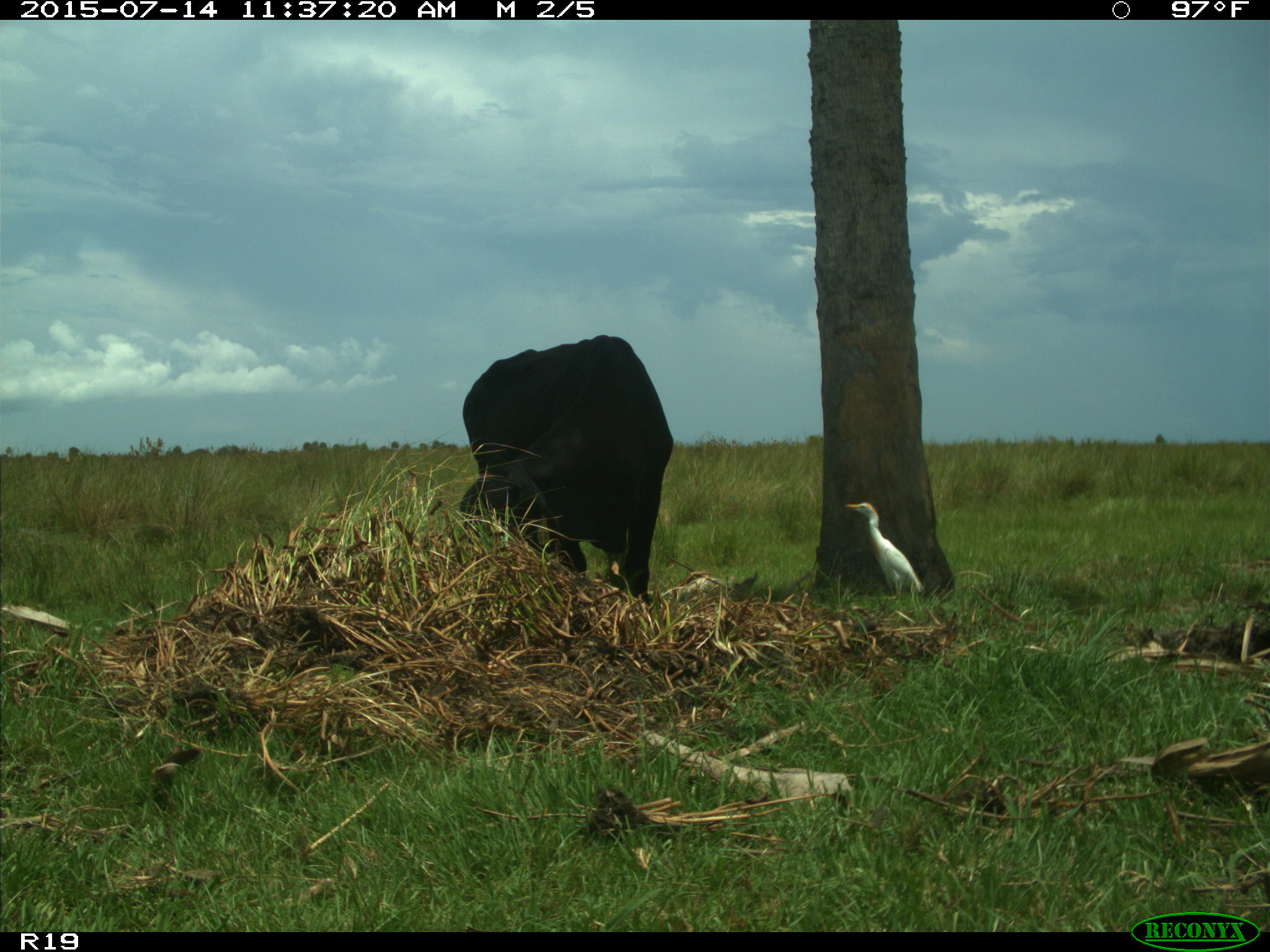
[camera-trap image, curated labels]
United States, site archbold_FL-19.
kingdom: Animalia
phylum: Chordata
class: Mammalia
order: Artiodactyla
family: Bovidae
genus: Bos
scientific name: Bos taurus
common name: domestic cow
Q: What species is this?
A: Bos taurus (domestic cow).